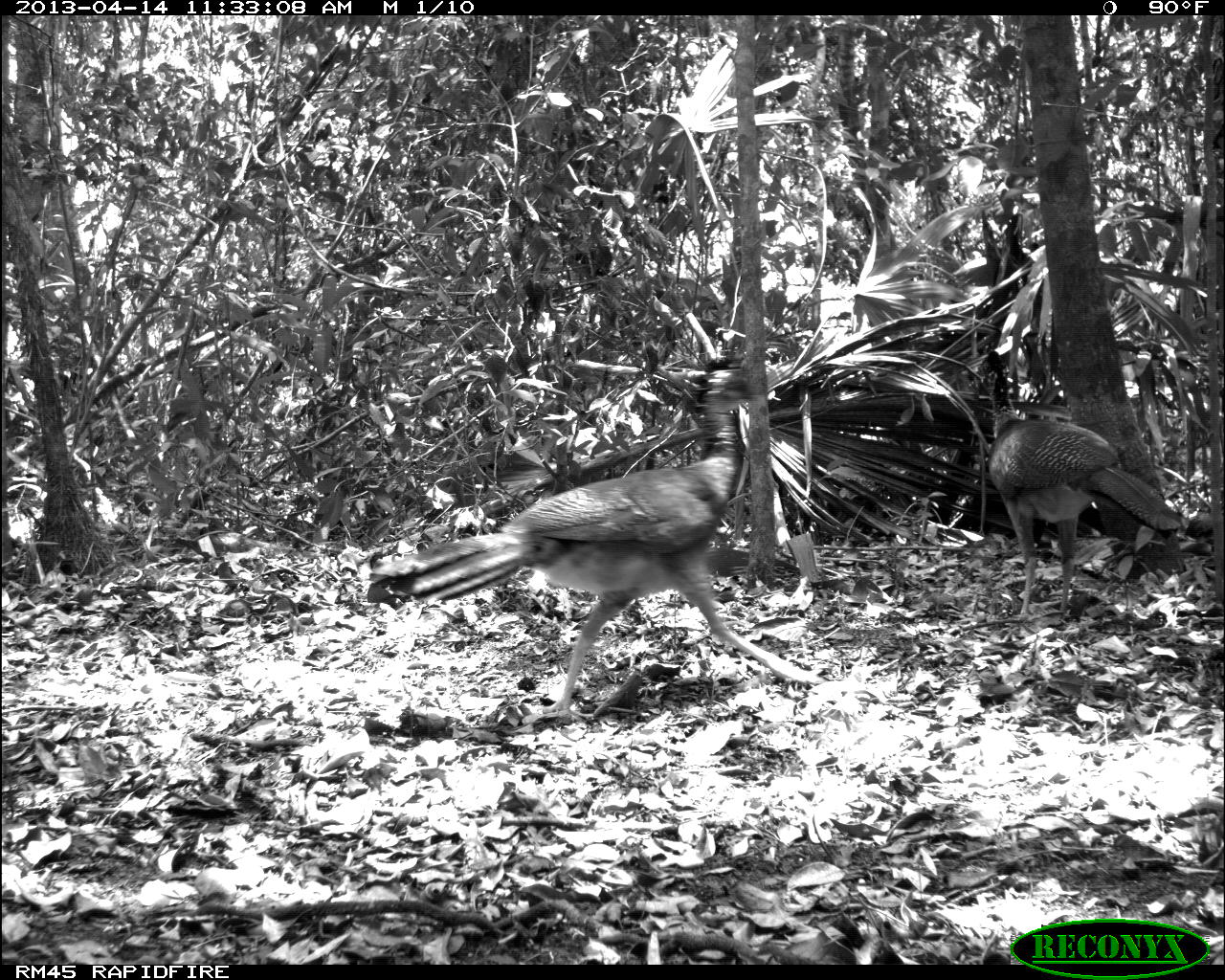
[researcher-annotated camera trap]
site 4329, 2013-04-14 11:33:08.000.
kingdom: Animalia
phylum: Chordata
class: Aves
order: Galliformes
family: Cracidae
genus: Crax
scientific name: Crax rubra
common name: great curassow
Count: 3.